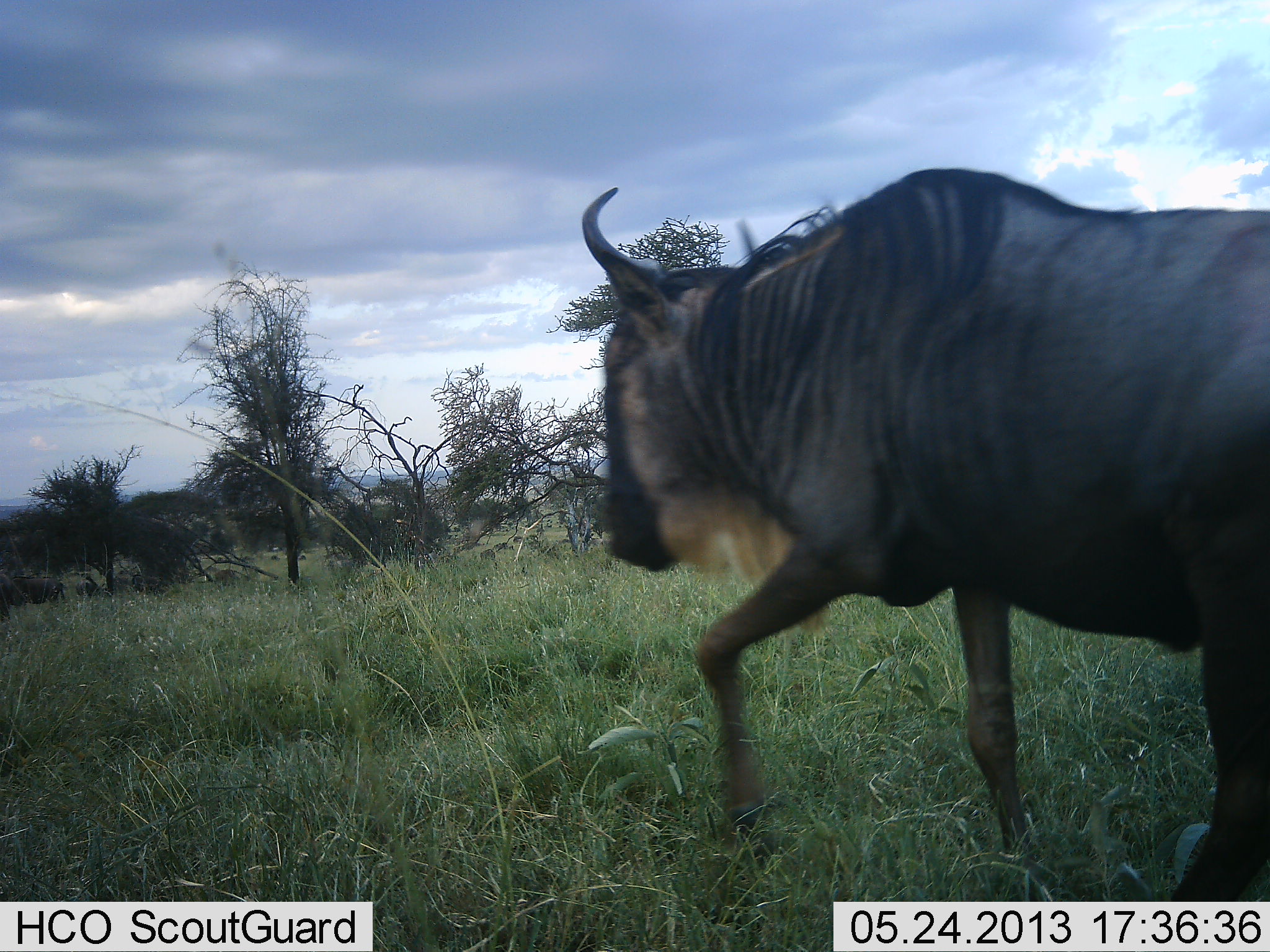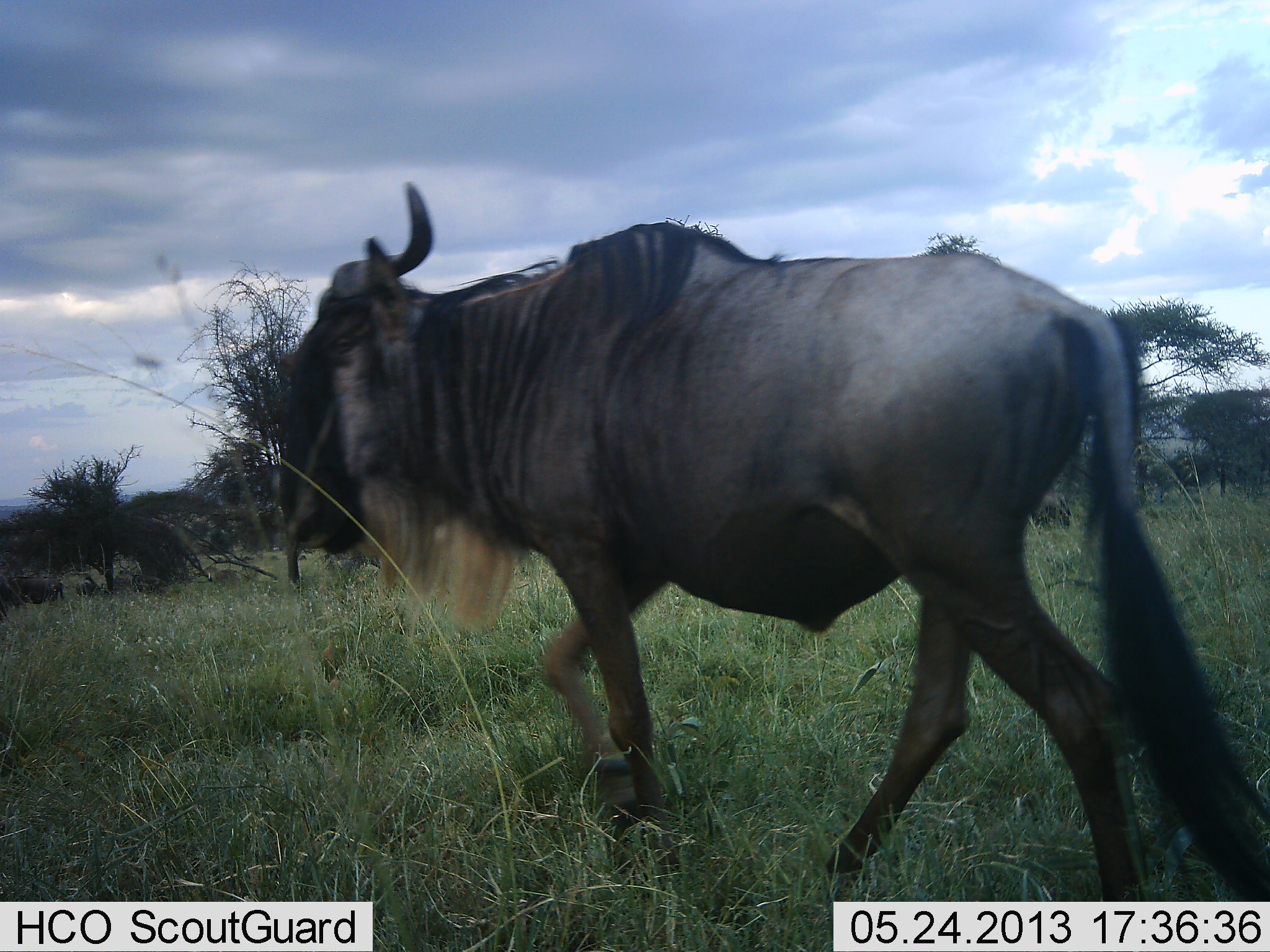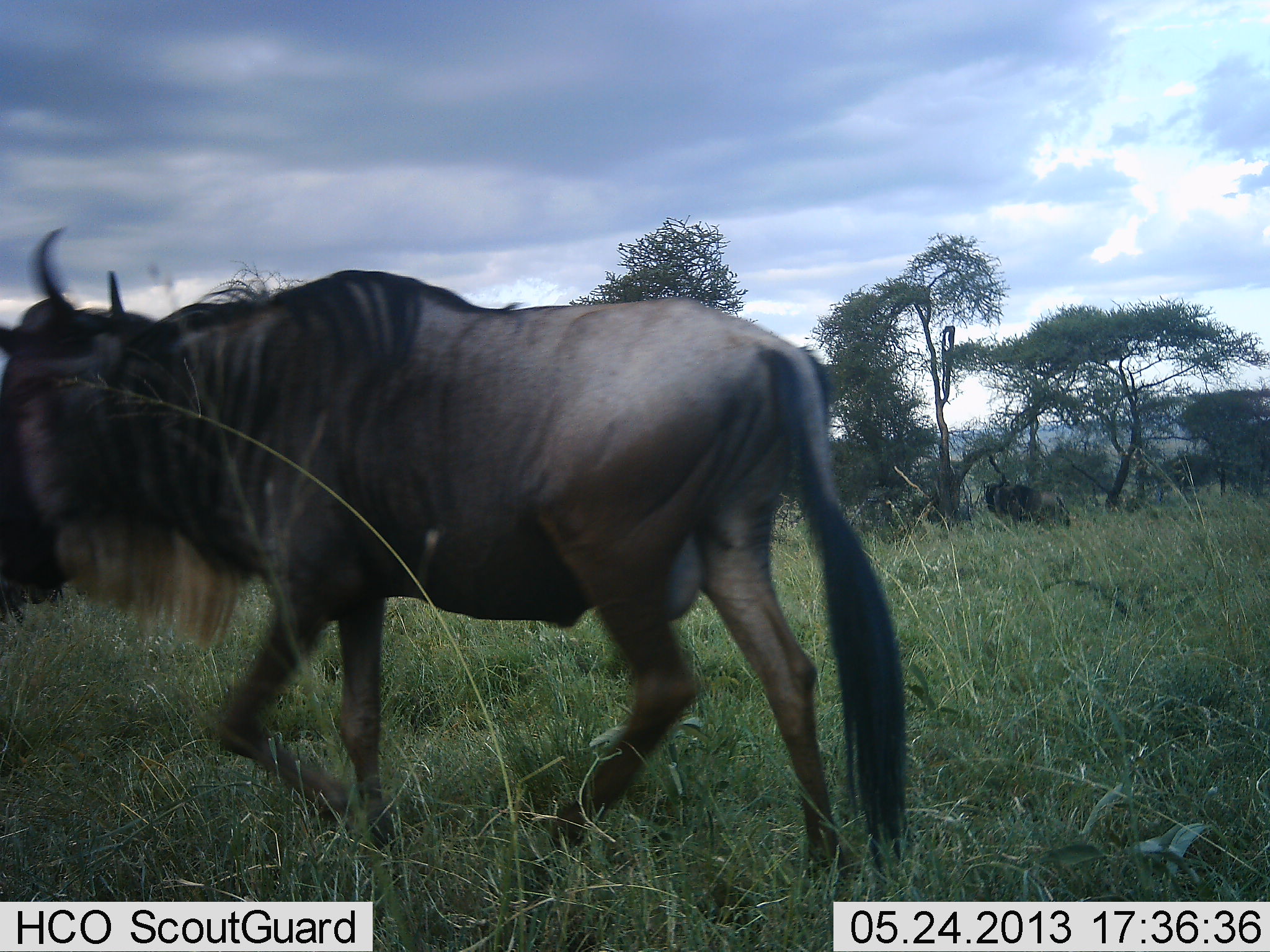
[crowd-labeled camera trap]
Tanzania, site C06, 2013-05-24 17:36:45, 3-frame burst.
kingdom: Animalia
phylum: Chordata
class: Mammalia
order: Artiodactyla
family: Bovidae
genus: Connochaetes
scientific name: Connochaetes taurinus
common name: blue wildebeest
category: wildebeest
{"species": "wildebeest (blue wildebeest) (Connochaetes taurinus)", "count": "2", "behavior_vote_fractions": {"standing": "57%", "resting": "0%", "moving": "100%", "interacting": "0%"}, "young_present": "0%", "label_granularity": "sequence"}